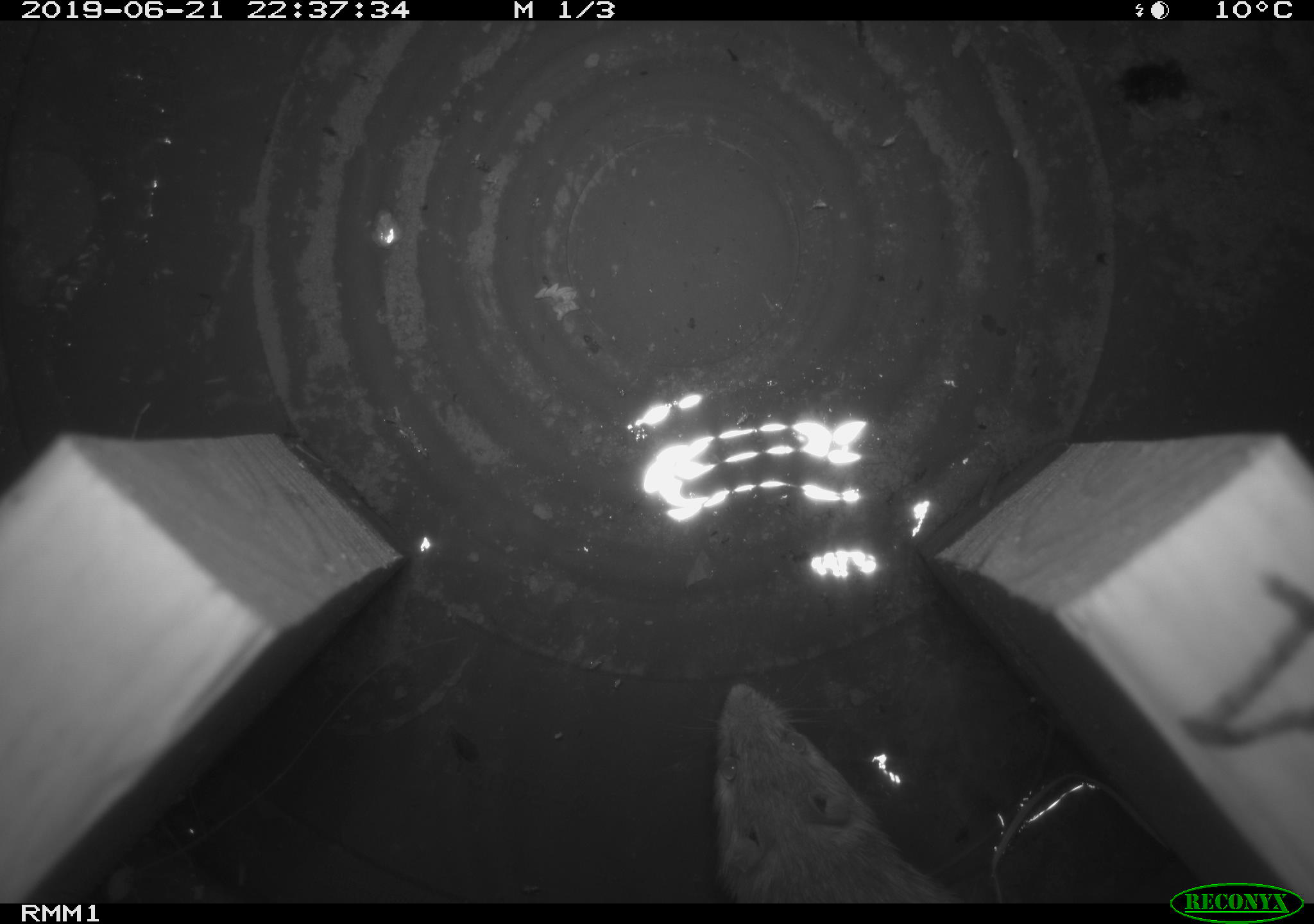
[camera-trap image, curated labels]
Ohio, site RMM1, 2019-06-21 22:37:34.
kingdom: Animalia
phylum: Chordata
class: Mammalia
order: Rodentia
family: Cricetidae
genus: Peromyscus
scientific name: Peromyscus leucopus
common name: white-footed mouse